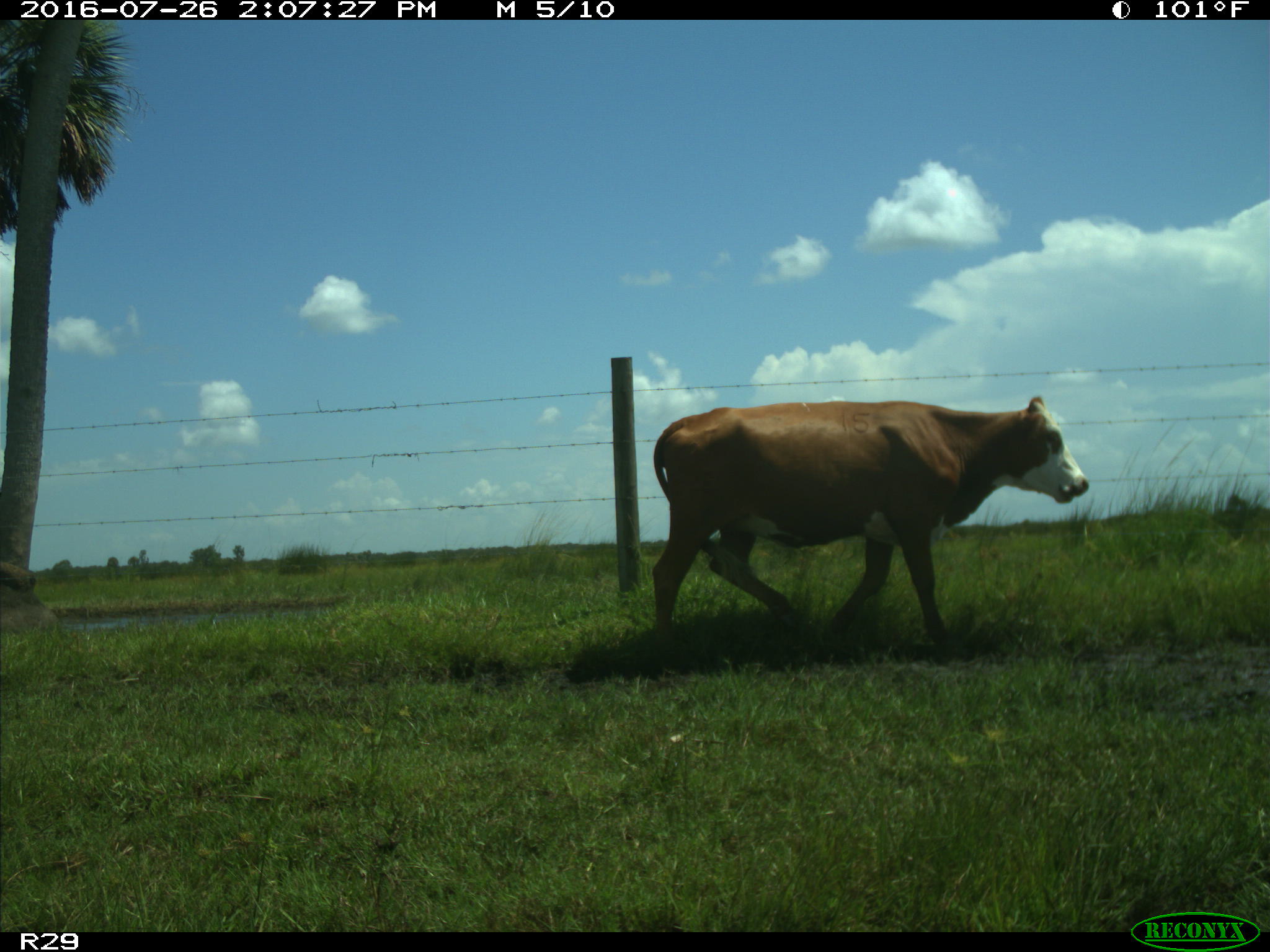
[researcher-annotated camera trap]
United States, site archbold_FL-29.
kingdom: Animalia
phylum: Chordata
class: Mammalia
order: Artiodactyla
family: Bovidae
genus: Bos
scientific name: Bos taurus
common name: domestic cow